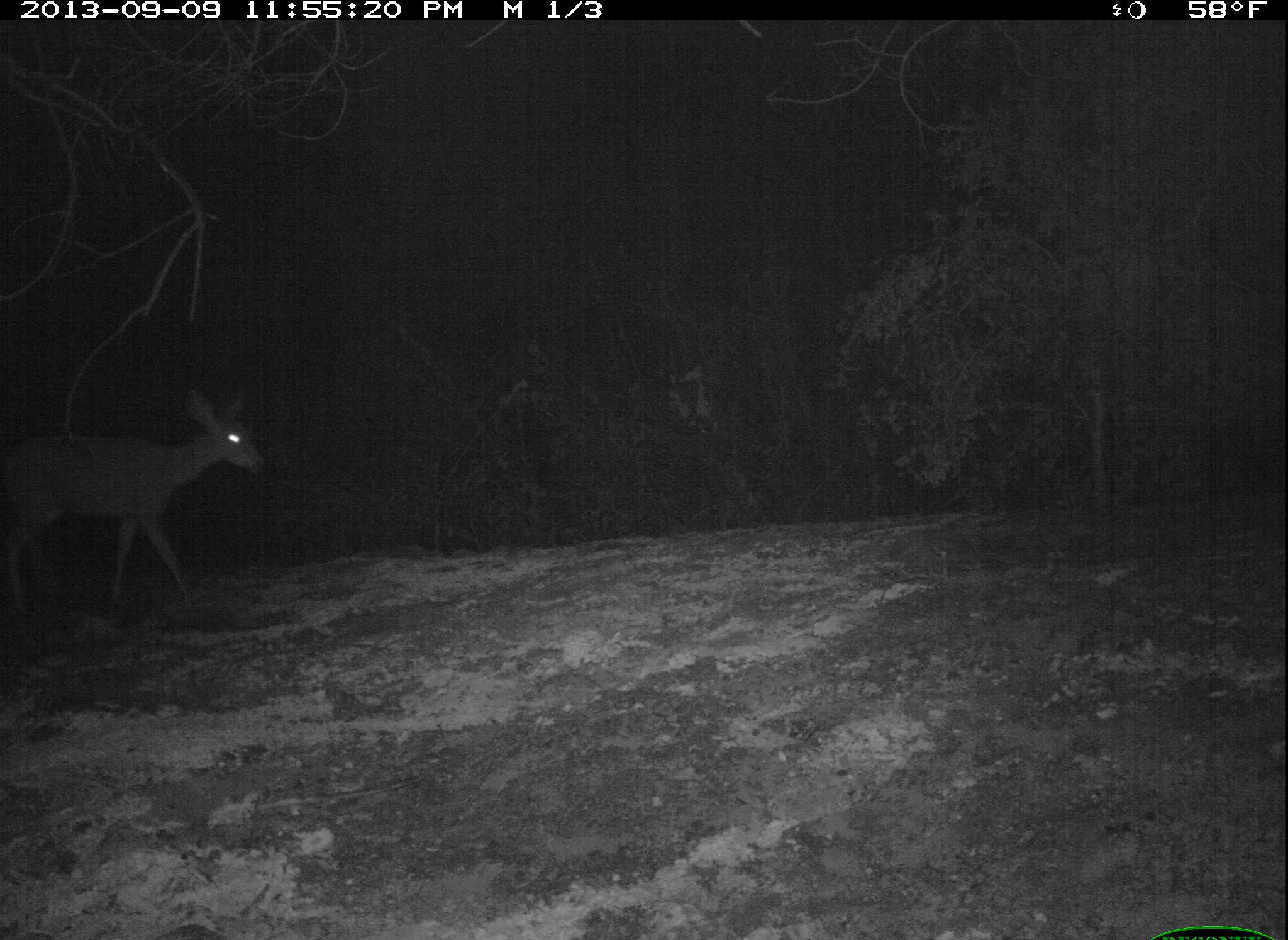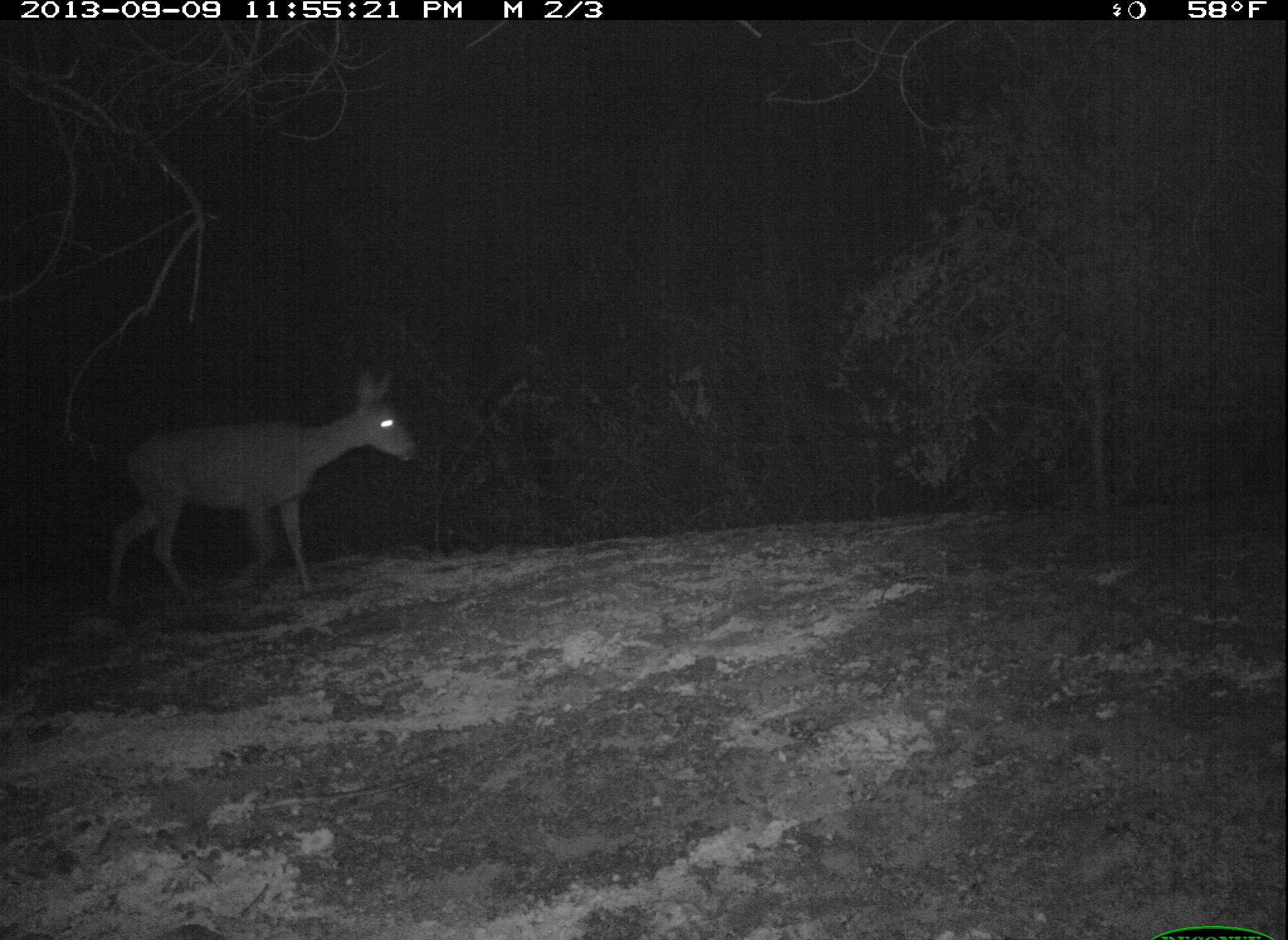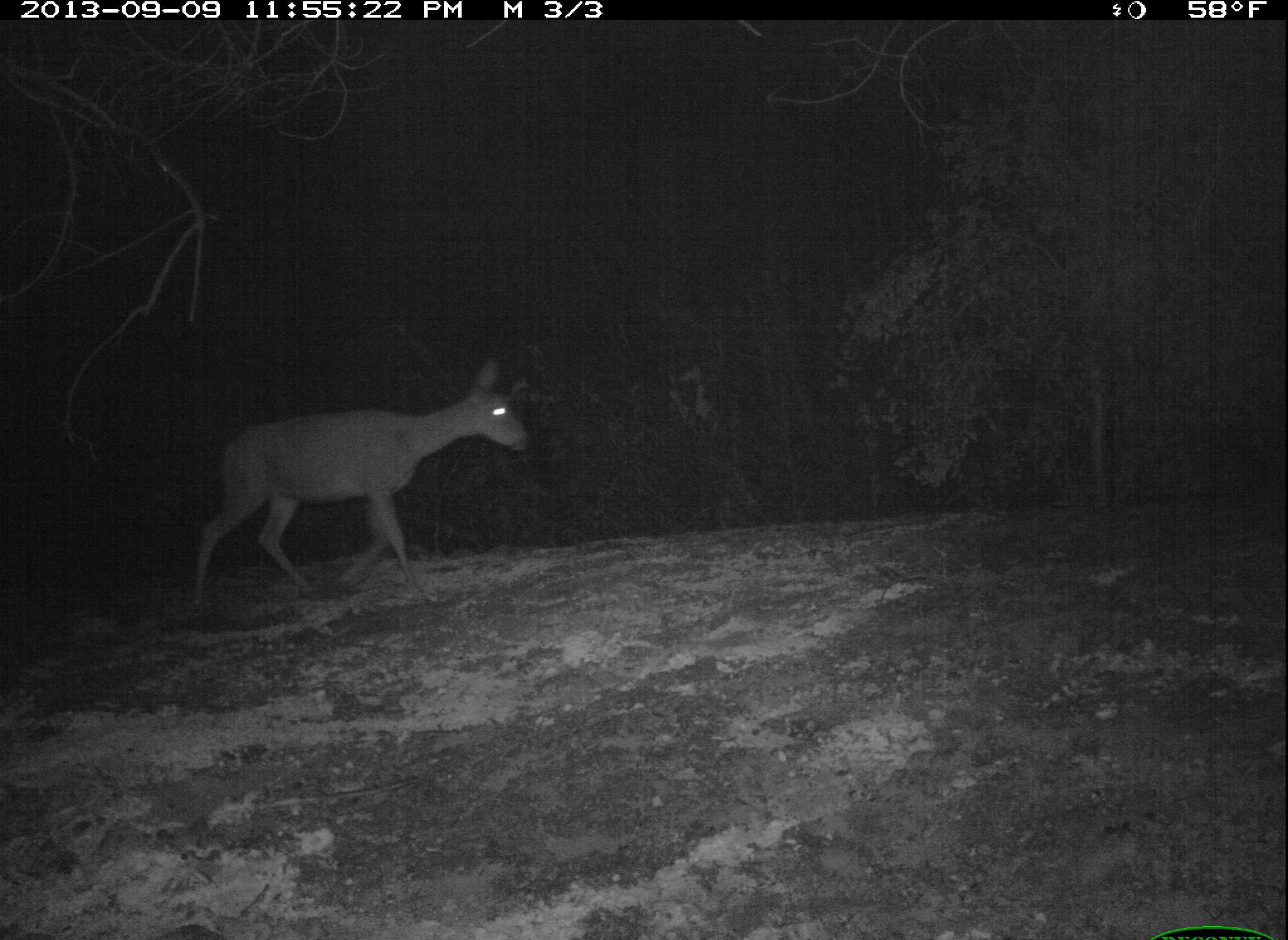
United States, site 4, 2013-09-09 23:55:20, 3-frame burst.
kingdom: Animalia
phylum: Chordata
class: Mammalia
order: Artiodactyla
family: Cervidae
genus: Odocoileus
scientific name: Odocoileus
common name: deer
Deer (Odocoileus).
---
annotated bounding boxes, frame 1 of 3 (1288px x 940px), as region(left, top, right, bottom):
deer: region(0, 379, 268, 627)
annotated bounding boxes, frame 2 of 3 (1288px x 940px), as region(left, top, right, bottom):
deer: region(102, 367, 420, 612)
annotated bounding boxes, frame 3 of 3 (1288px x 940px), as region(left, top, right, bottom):
deer: region(187, 356, 534, 610)